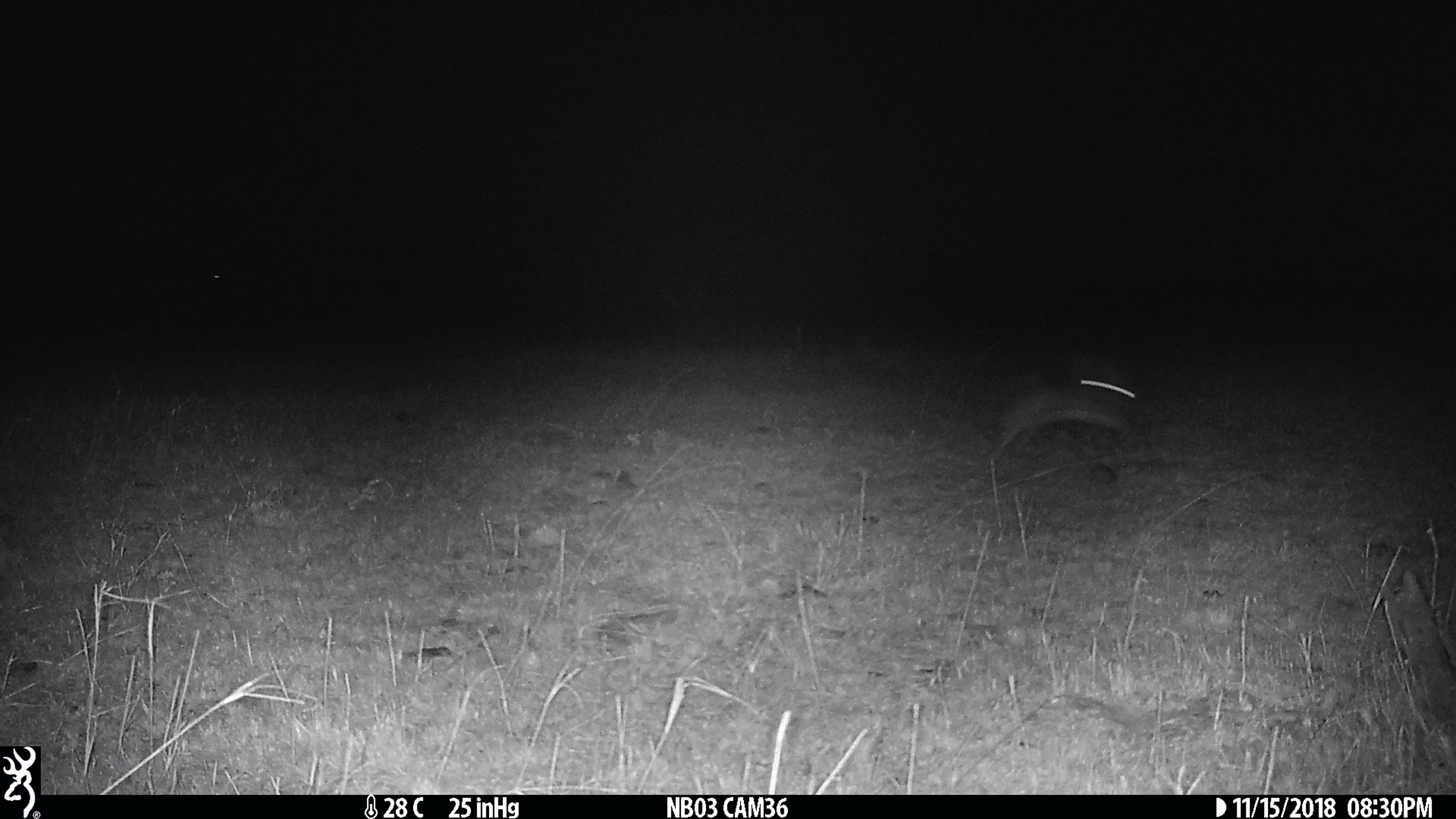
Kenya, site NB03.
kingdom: Animalia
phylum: Chordata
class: Mammalia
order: Lagomorpha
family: Leporidae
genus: Lepus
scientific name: Lepus capensis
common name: cape hare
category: hare